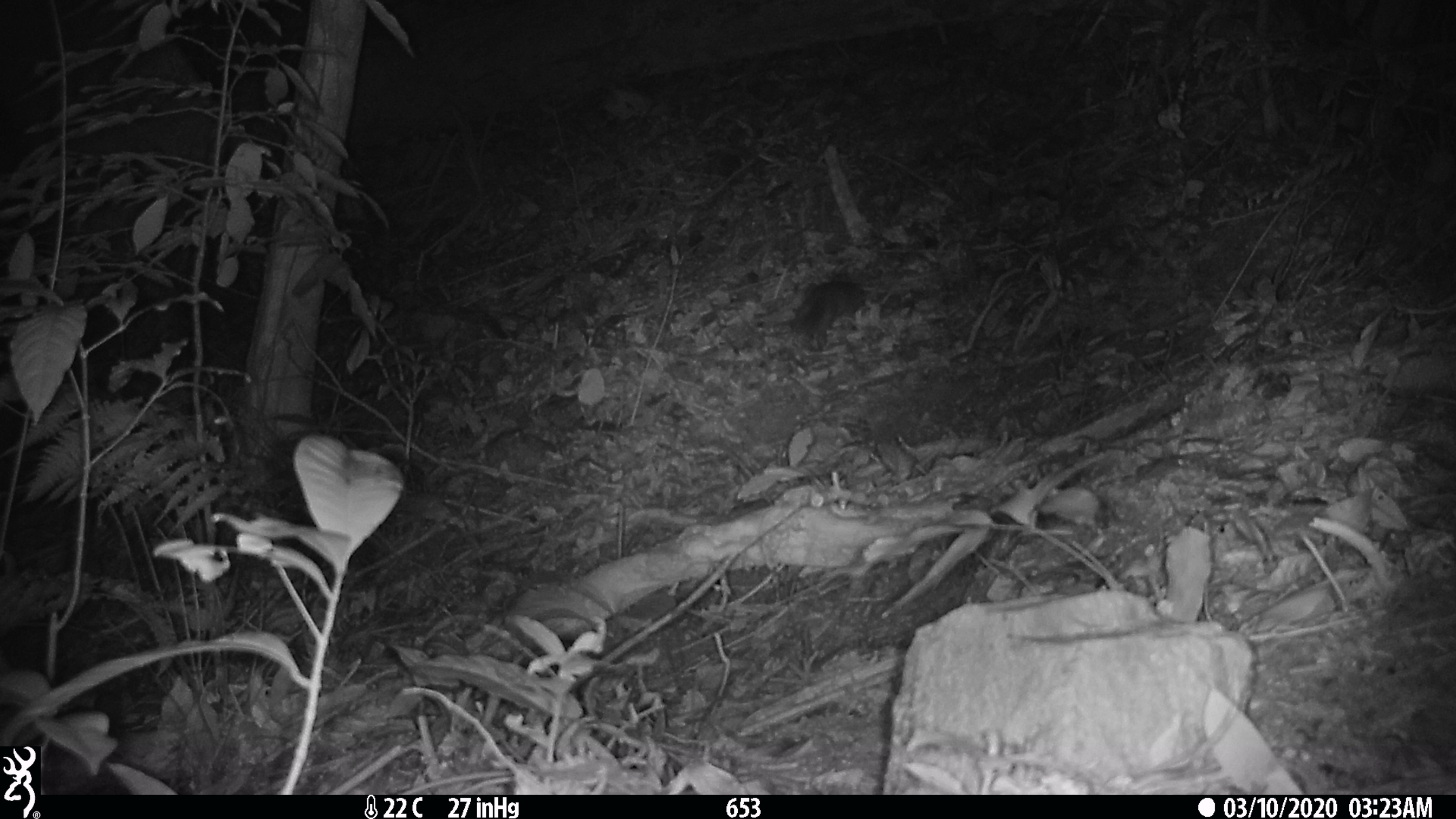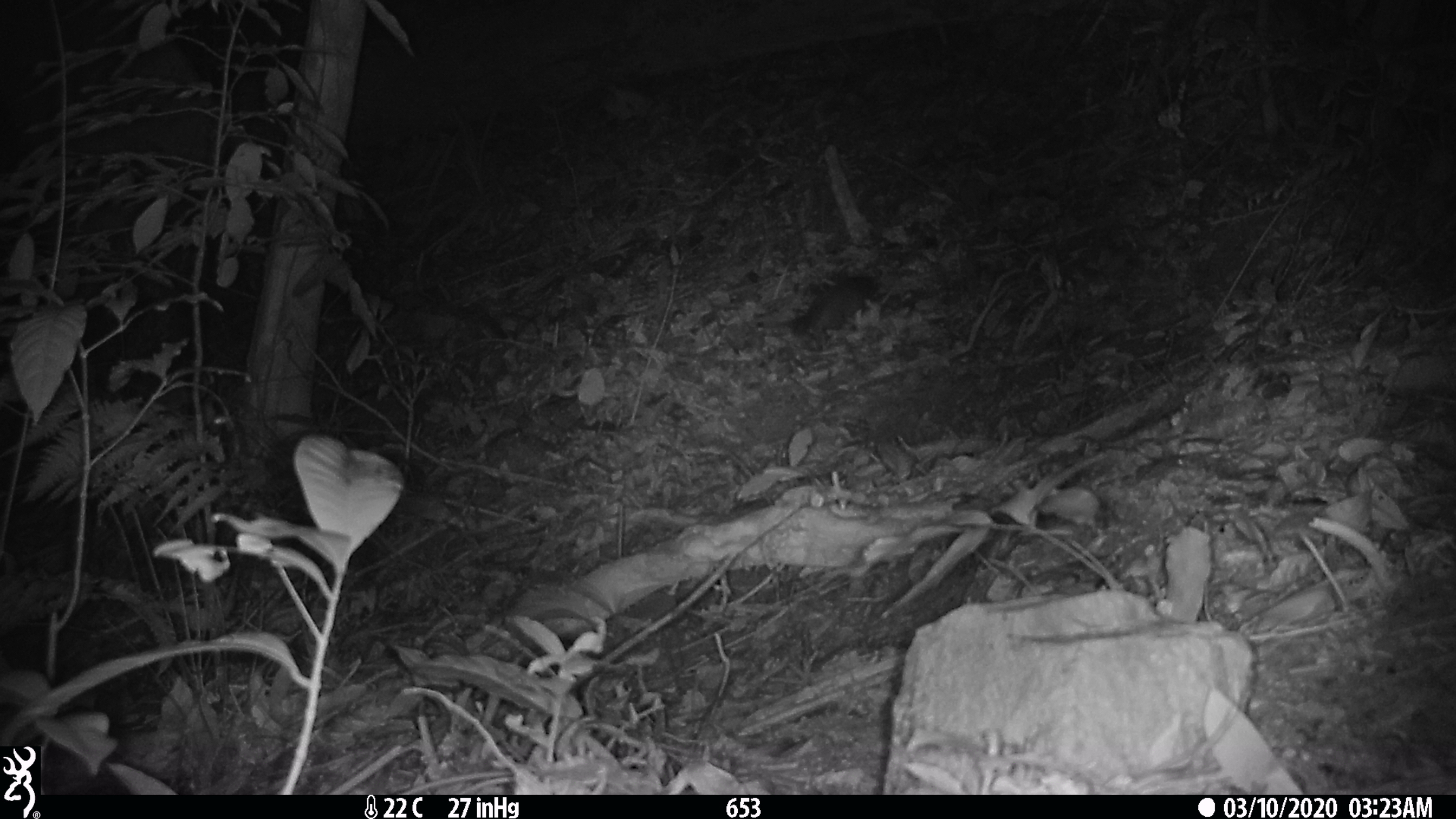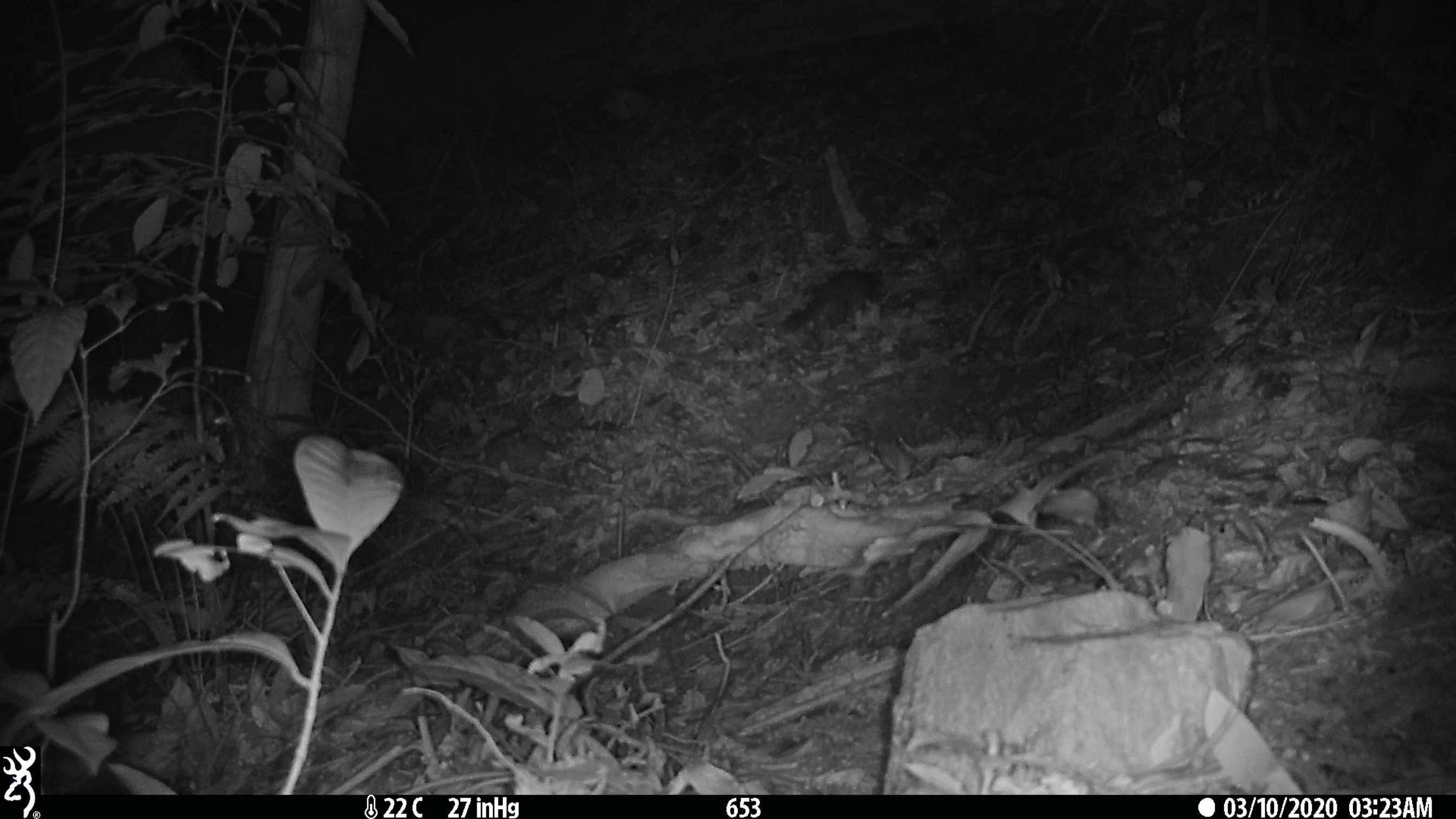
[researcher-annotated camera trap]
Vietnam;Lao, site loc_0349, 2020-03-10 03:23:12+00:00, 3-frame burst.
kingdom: Animalia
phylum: Chordata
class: Mammalia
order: Carnivora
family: Mustelidae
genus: Melogale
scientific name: Melogale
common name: ferret badger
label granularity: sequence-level